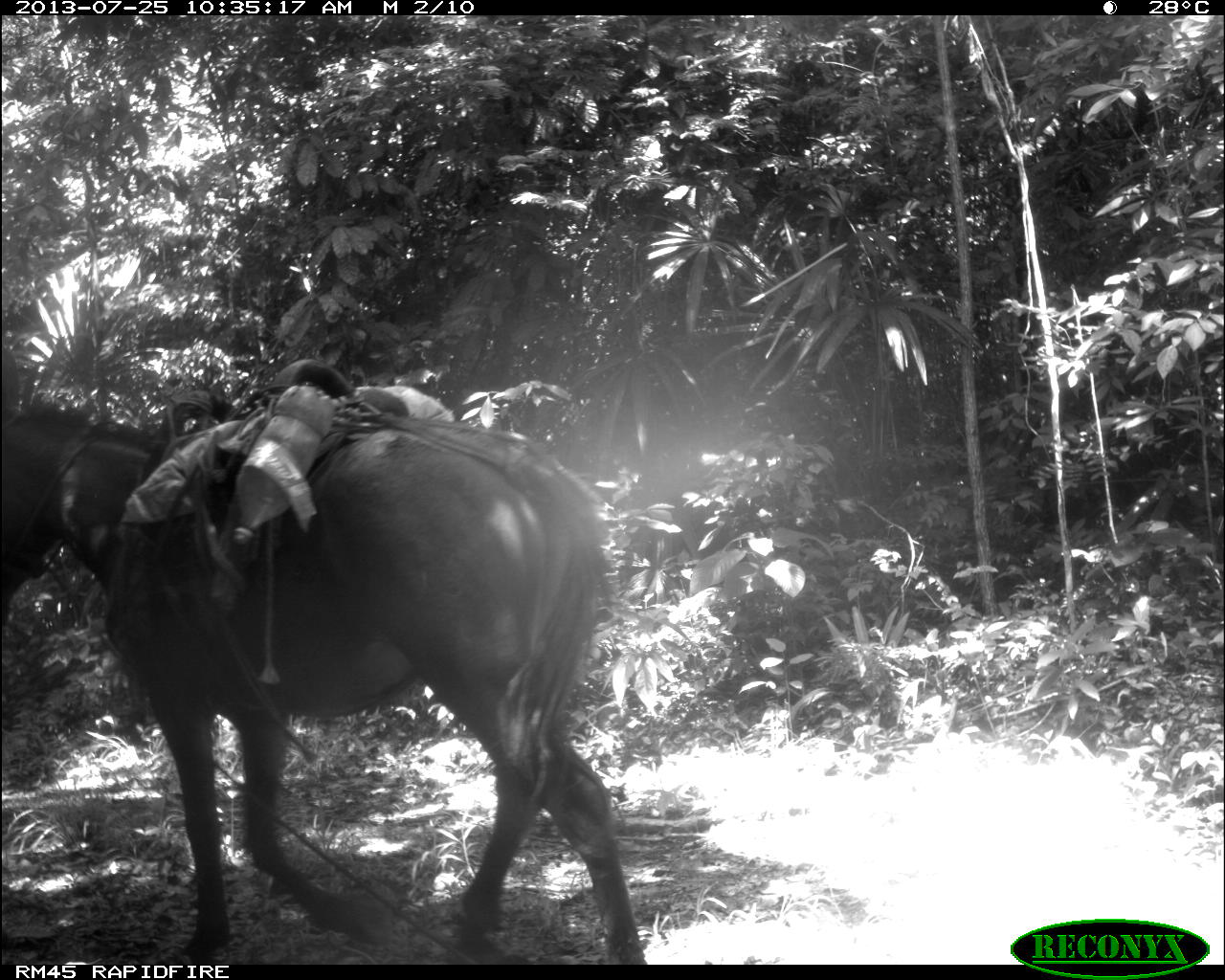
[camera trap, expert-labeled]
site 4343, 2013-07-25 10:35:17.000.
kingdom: Animalia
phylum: Chordata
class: Mammalia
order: Perissodactyla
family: Equidae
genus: Equus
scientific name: Equus ferus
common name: wild horse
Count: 2.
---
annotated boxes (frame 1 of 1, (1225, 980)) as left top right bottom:
equus ferus: 3 342 651 966